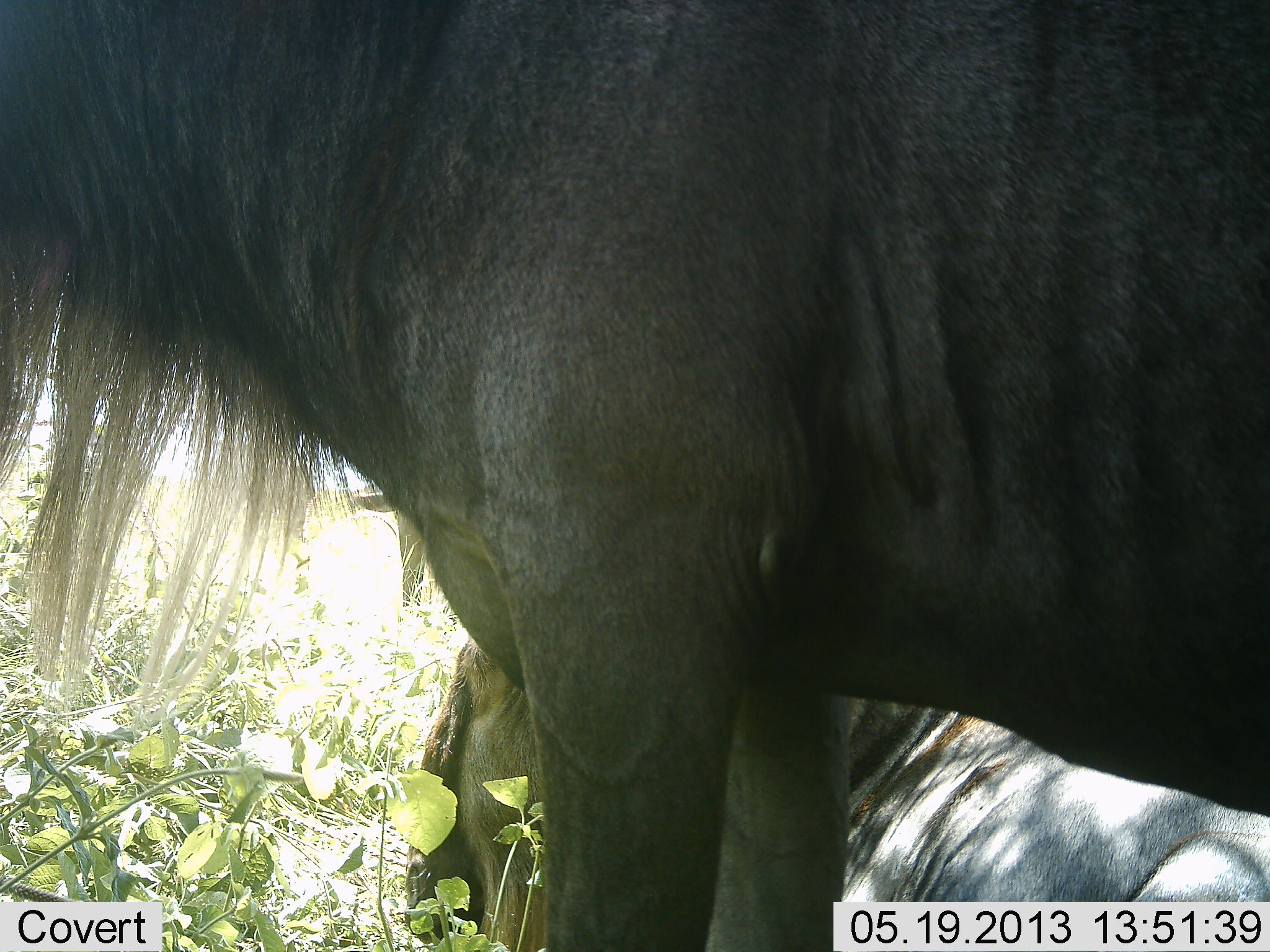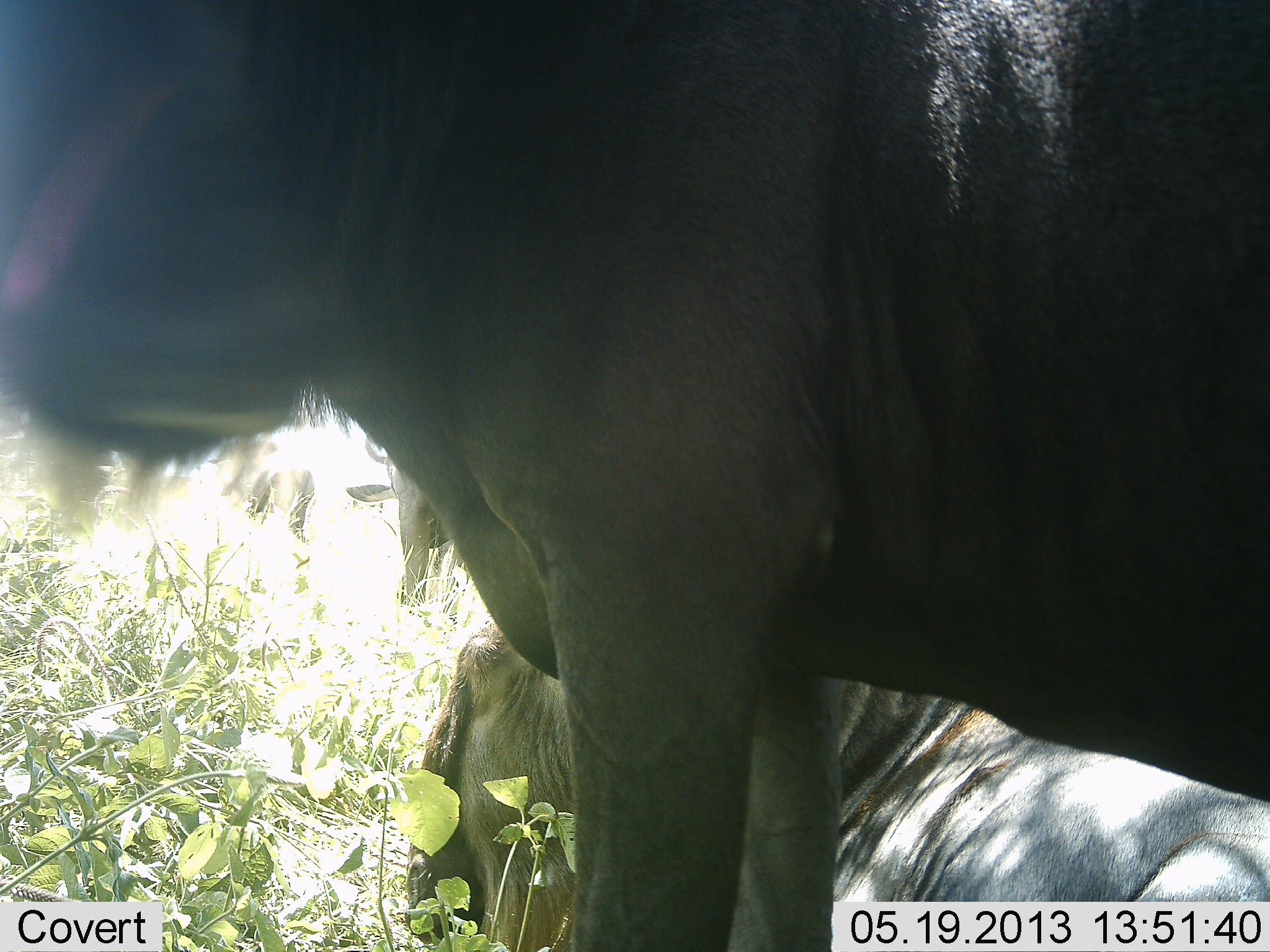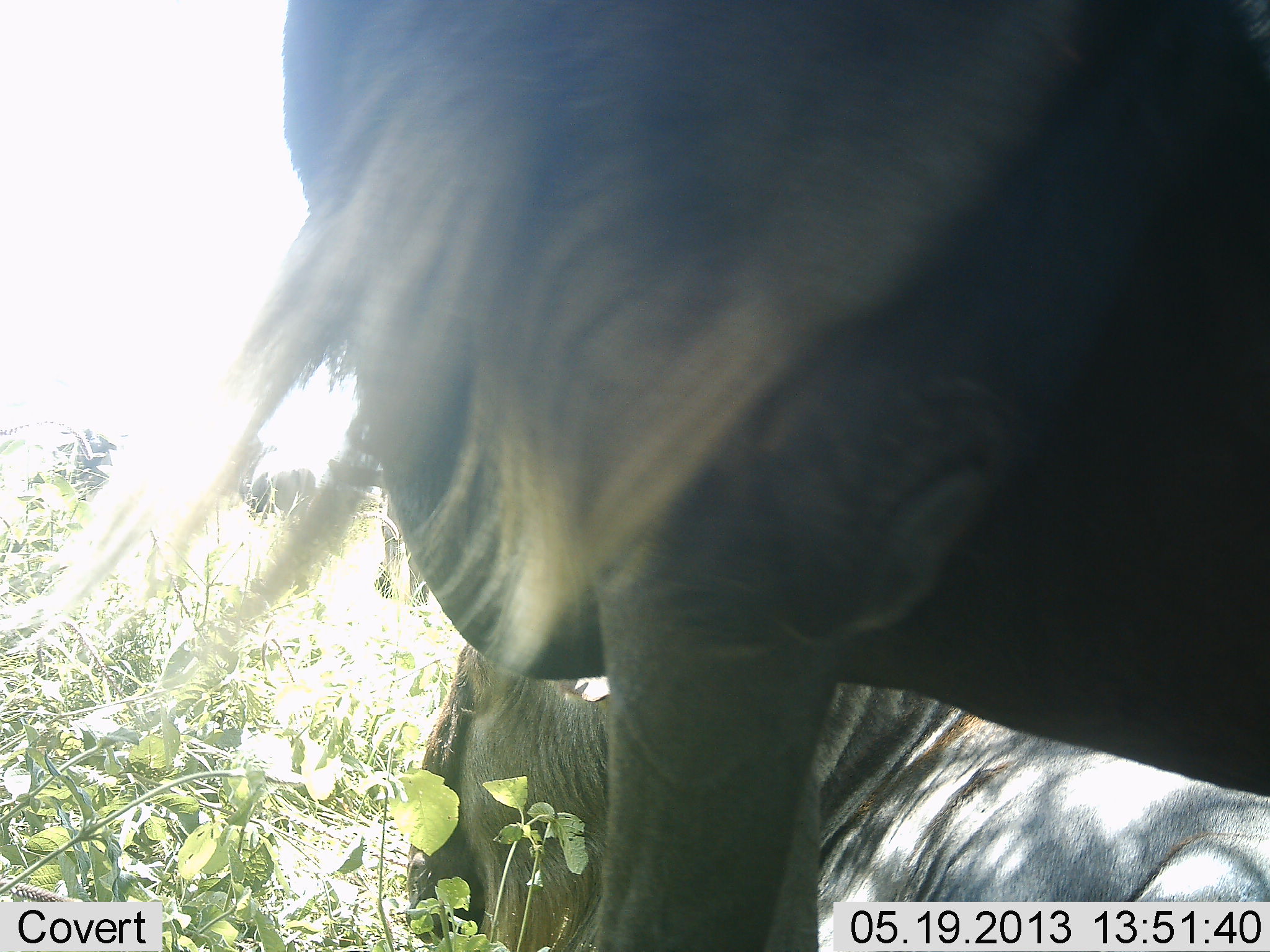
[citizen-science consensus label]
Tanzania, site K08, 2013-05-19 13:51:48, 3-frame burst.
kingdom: Animalia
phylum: Chordata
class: Mammalia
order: Artiodactyla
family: Bovidae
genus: Connochaetes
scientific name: Connochaetes taurinus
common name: blue wildebeest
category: wildebeest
Wildebeest (blue wildebeest) (Connochaetes taurinus), count 3. Behavior (volunteer vote fractions): standing 100%, resting 90%, moving 10%, interacting 0%. Young present (vote fraction): 10%. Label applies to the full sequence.